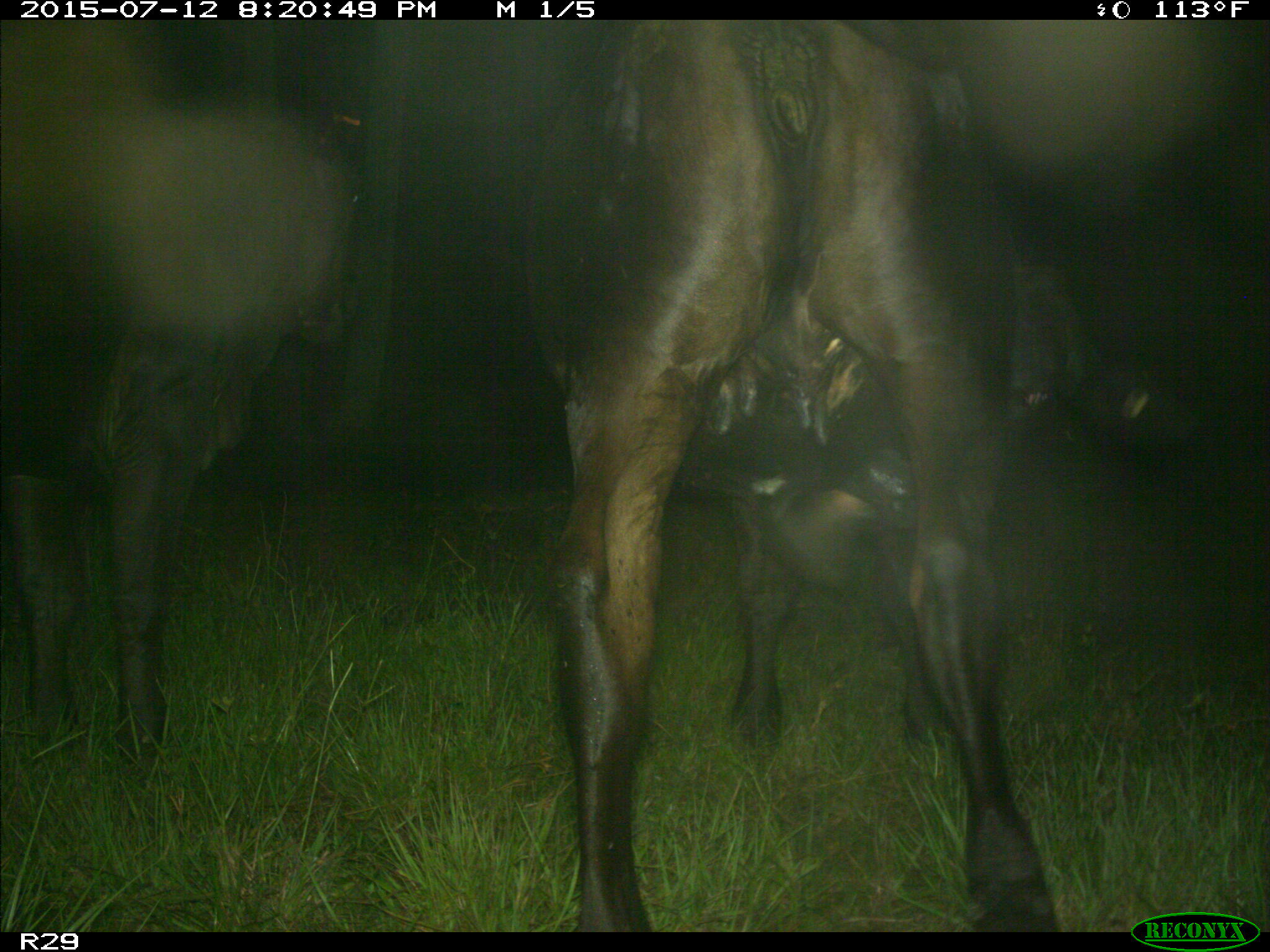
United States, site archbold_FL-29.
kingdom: Animalia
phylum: Chordata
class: Mammalia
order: Artiodactyla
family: Bovidae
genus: Bos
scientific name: Bos taurus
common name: domestic cow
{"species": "Bos taurus (domestic cow)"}